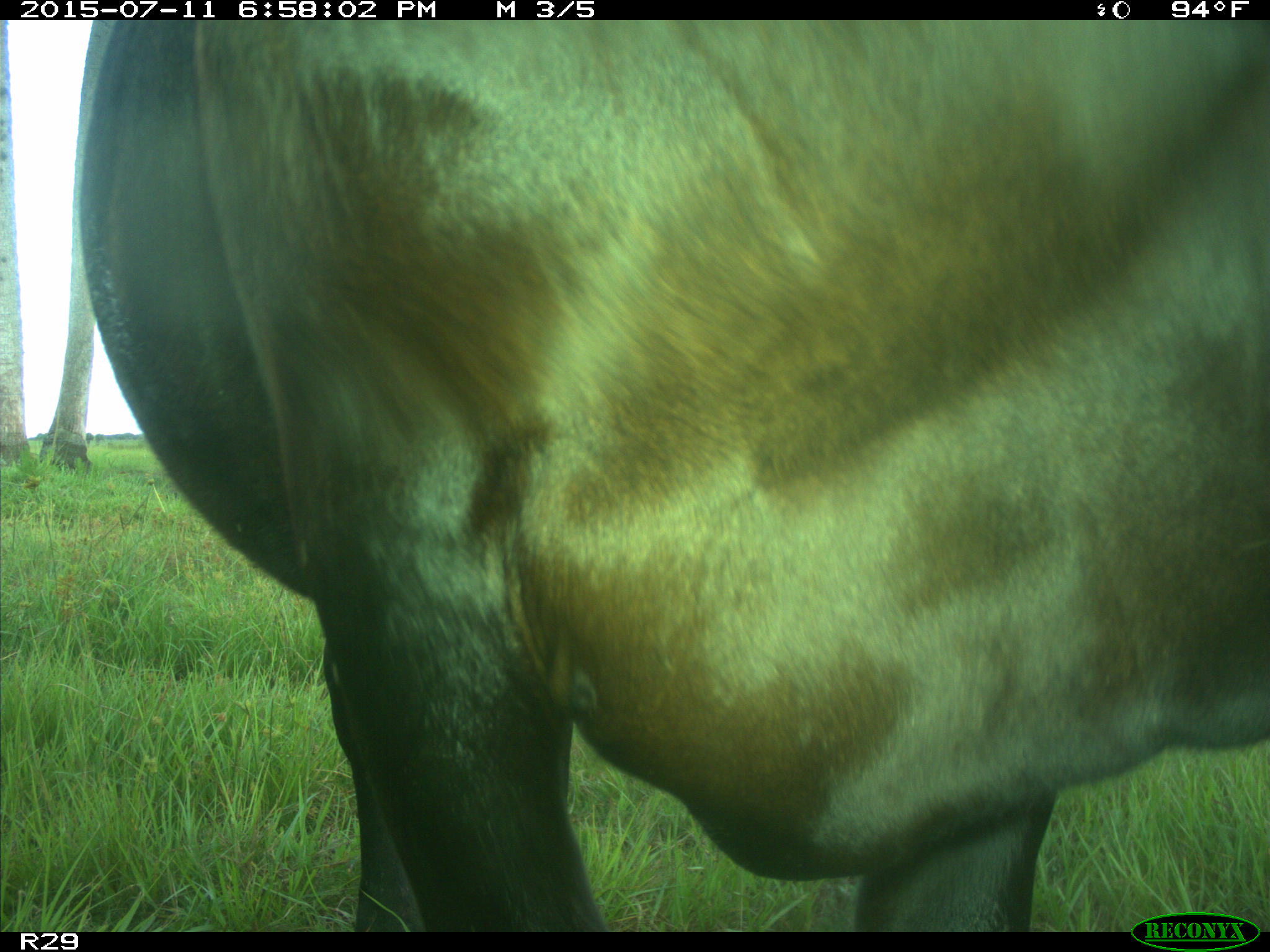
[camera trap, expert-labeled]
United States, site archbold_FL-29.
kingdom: Animalia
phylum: Chordata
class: Mammalia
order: Artiodactyla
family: Bovidae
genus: Bos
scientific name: Bos taurus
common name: domestic cow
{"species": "Bos taurus (domestic cow)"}